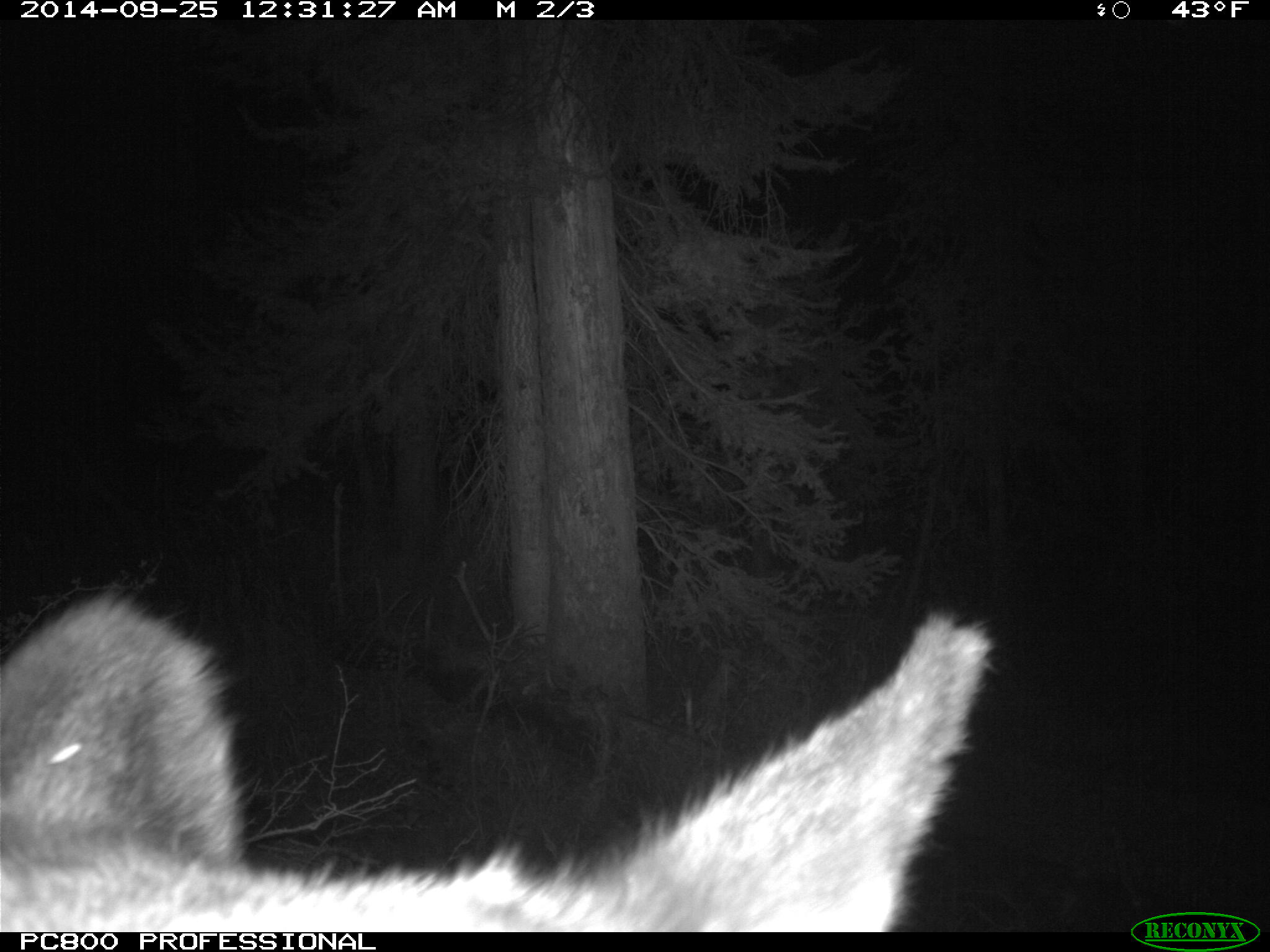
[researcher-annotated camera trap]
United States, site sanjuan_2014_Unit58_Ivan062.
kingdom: Animalia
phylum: Chordata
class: Mammalia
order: Artiodactyla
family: Cervidae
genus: Cervus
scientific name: Cervus elaphus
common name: red deer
Cervus elaphus (red deer).